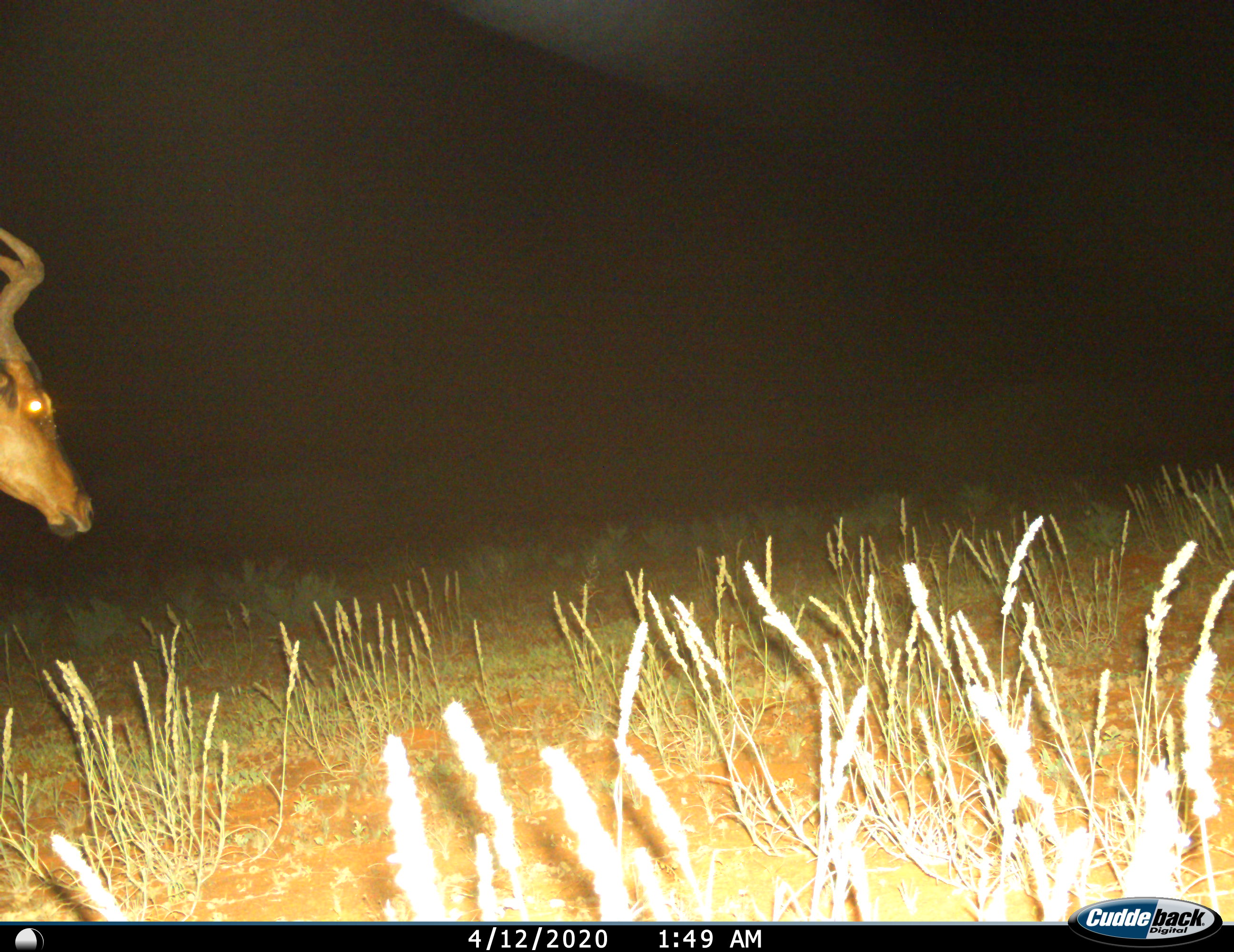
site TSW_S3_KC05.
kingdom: Animalia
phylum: Chordata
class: Mammalia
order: Artiodactyla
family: Bovidae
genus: Alcelaphus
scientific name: Alcelaphus buselaphus caama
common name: red hartebeest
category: hartebeestred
Hartebeestred (red hartebeest) (Alcelaphus buselaphus caama), count 1. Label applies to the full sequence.